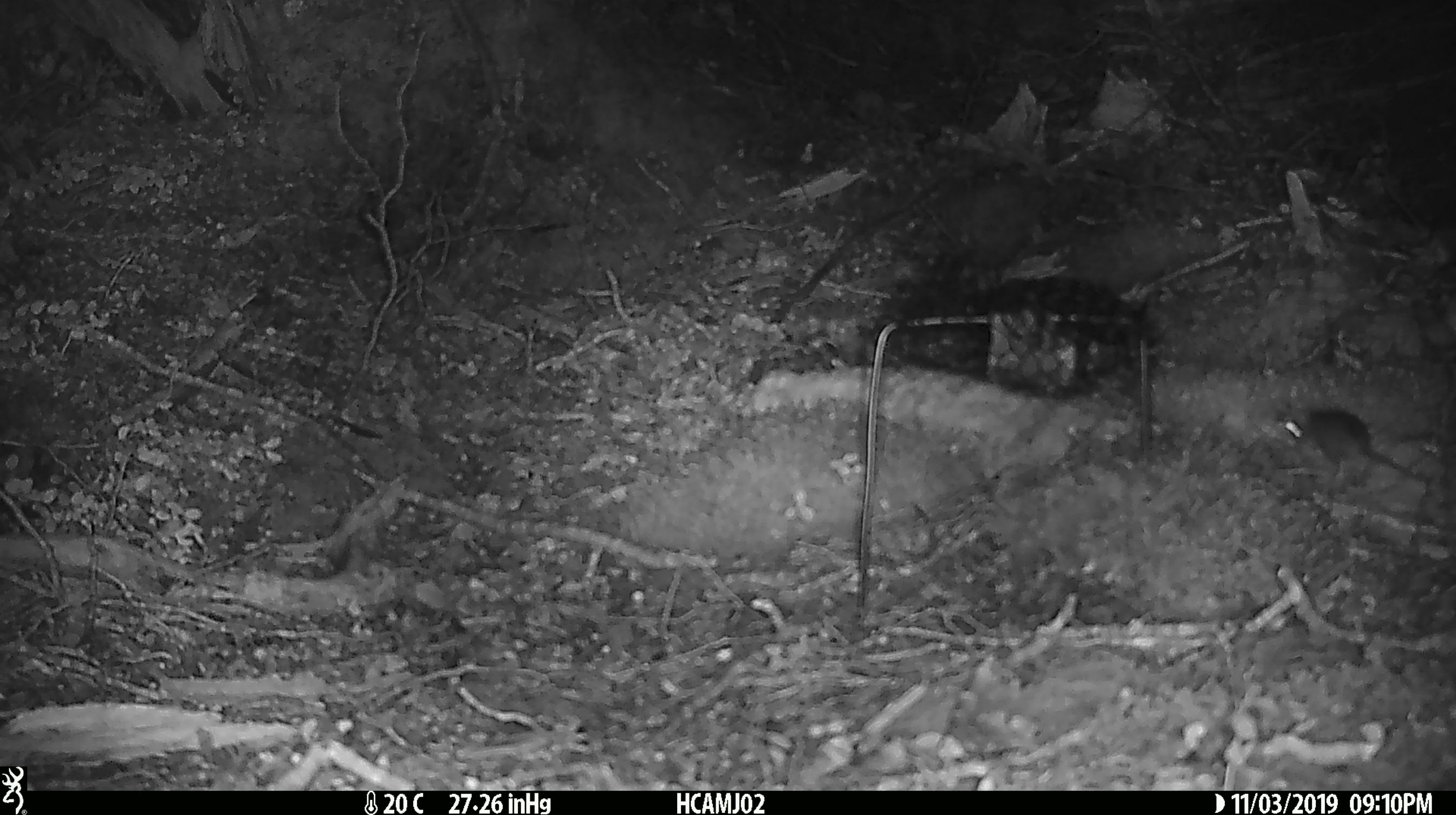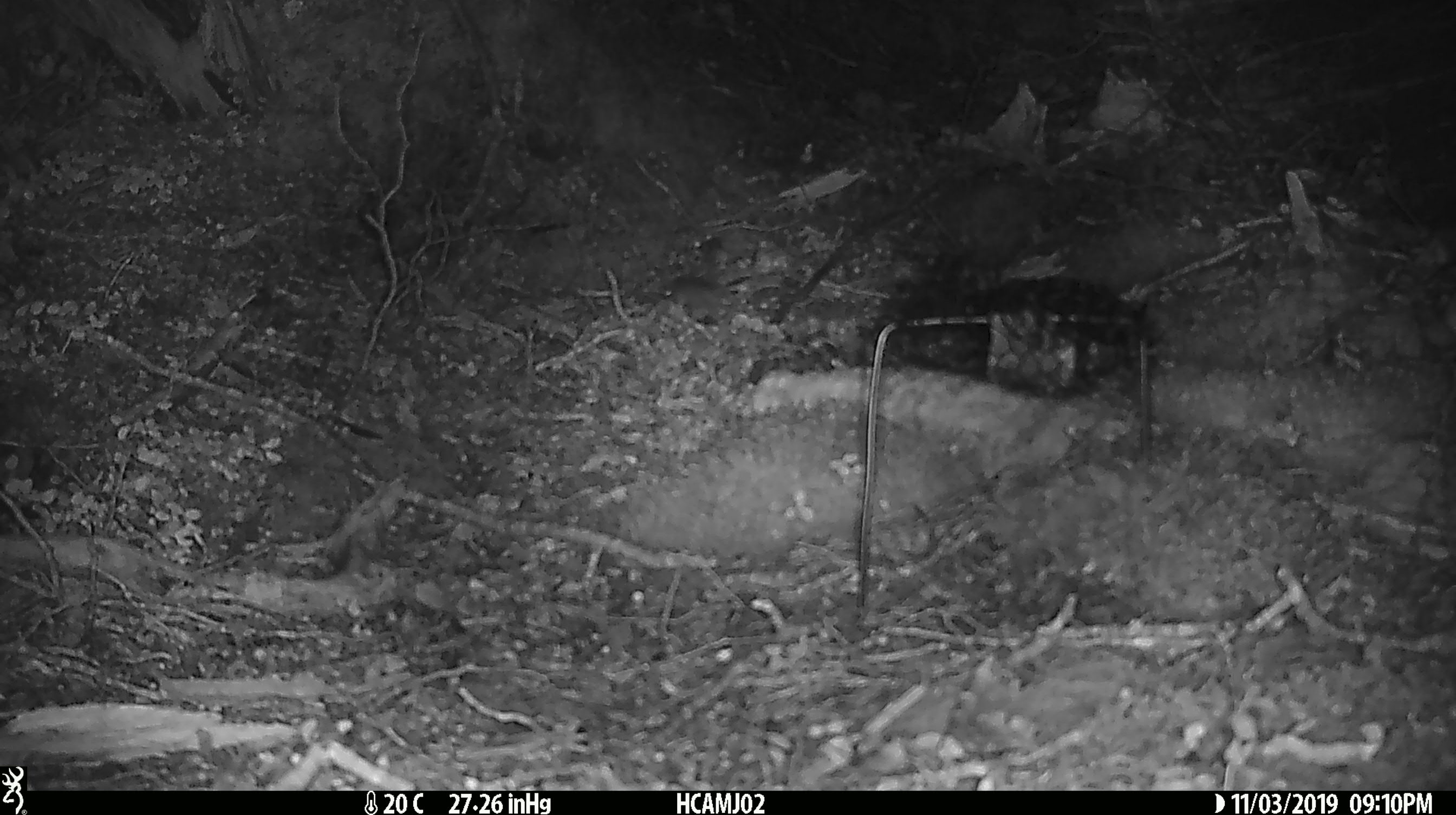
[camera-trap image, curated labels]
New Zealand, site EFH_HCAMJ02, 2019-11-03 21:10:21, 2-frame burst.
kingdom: Animalia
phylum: Chordata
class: Mammalia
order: Rodentia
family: Muridae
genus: Mus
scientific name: Mus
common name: mouse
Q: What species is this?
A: Mouse (Mus).